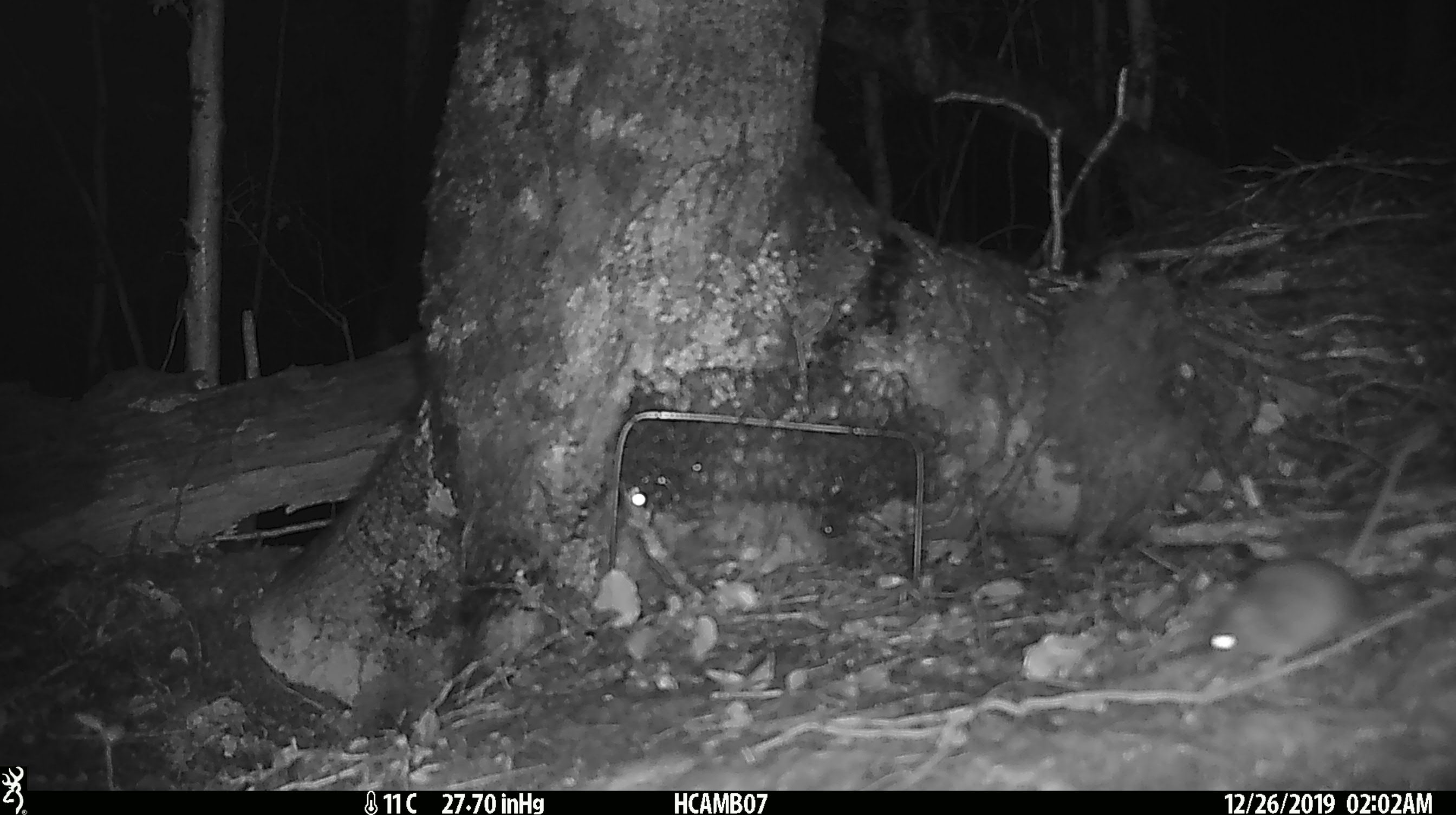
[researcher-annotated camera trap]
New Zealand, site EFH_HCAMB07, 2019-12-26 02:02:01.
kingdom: Animalia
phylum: Chordata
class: Mammalia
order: Rodentia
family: Muridae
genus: Mus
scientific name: Mus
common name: mouse